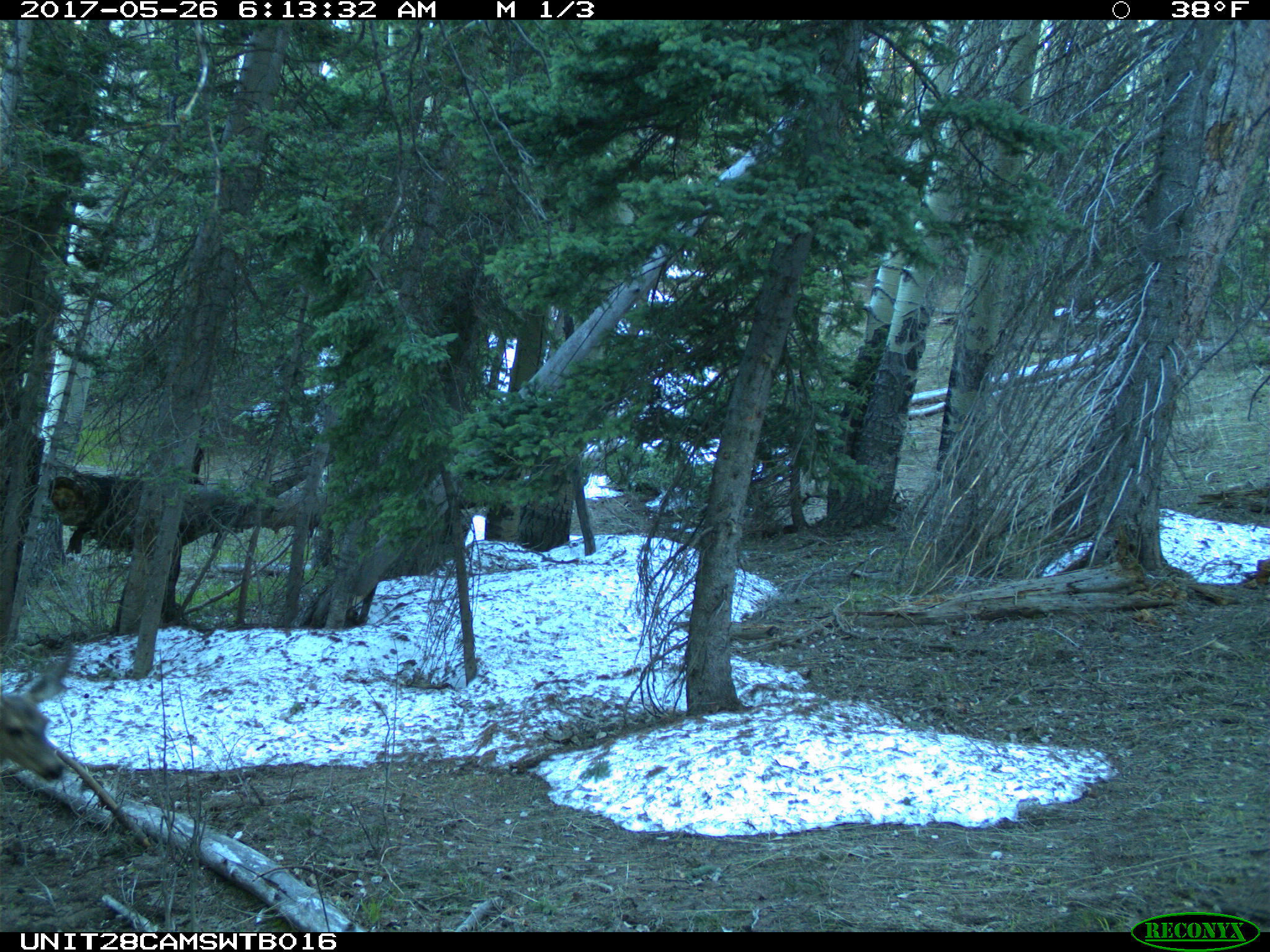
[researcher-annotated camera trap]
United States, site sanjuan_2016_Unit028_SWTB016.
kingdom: Animalia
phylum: Chordata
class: Mammalia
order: Artiodactyla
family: Cervidae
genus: Odocoileus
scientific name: Odocoileus hemionus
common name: mule deer